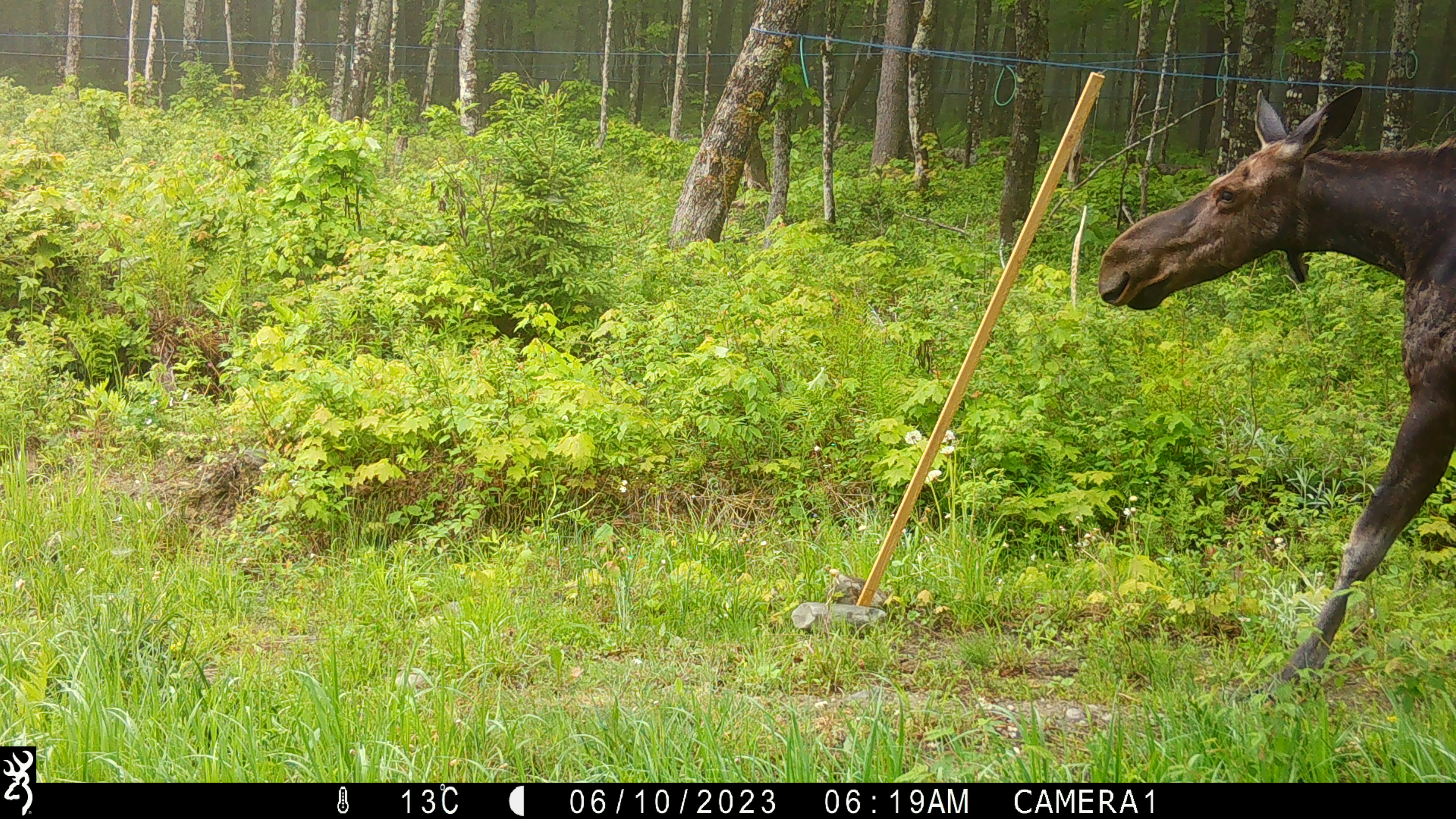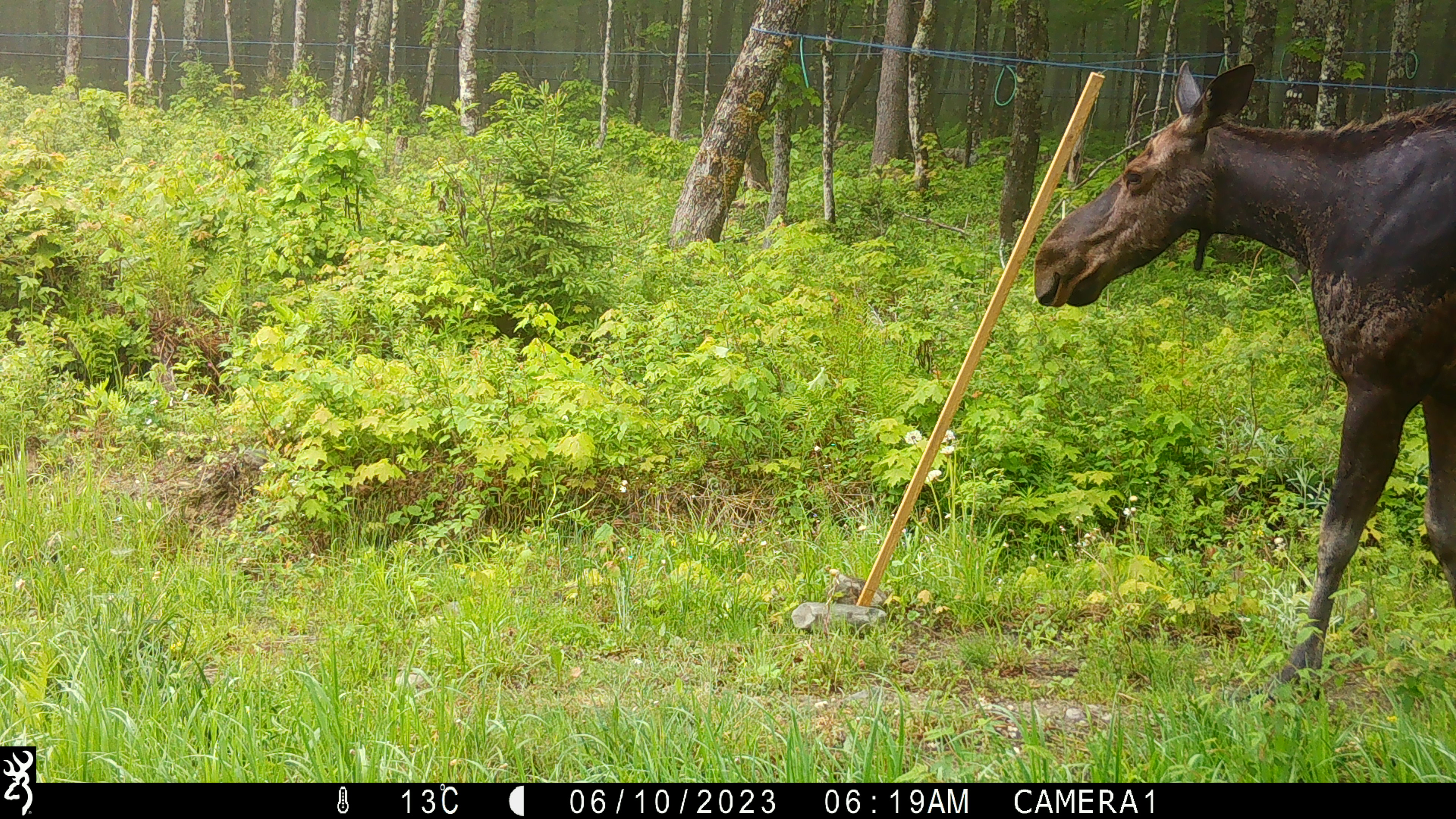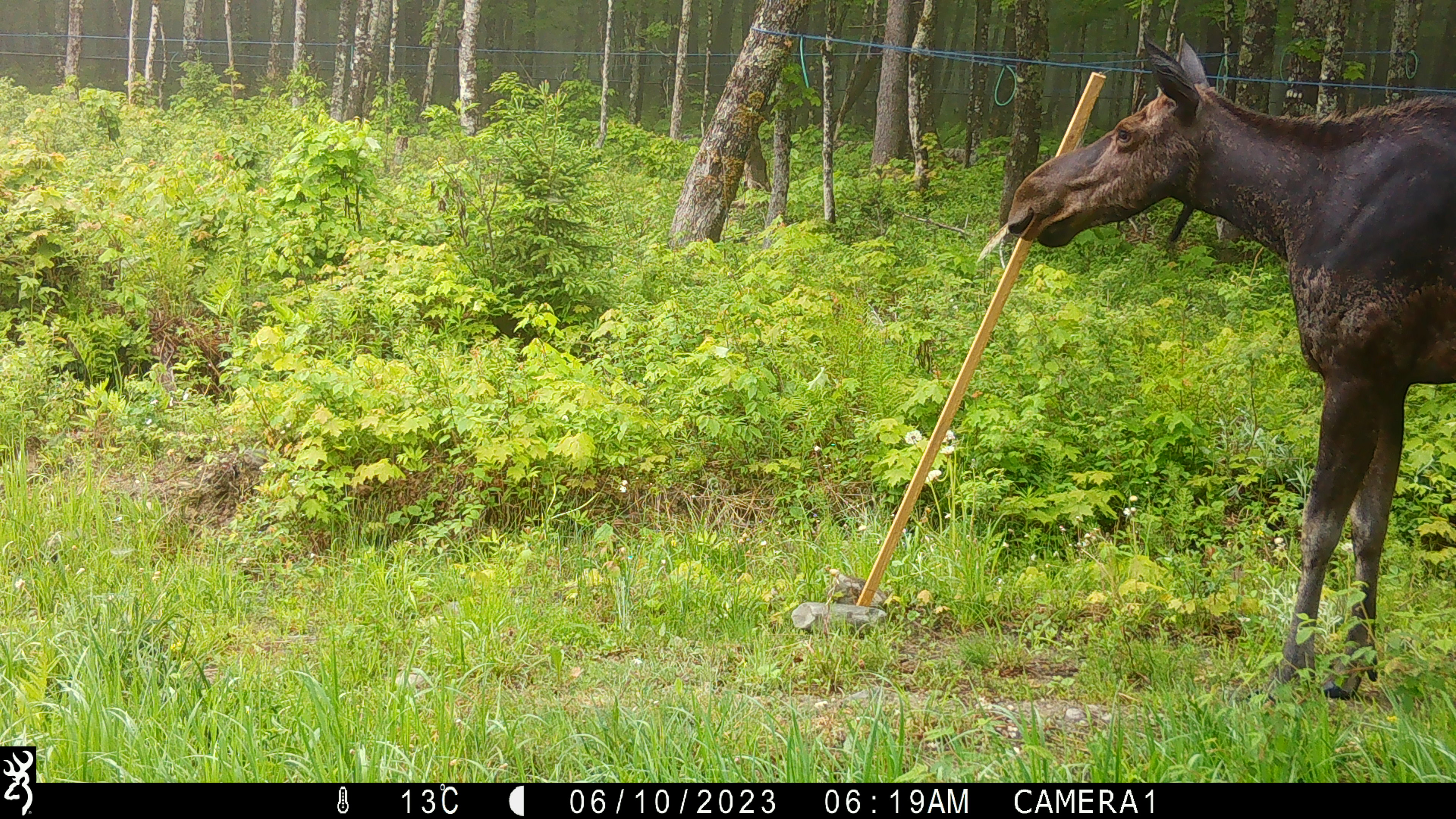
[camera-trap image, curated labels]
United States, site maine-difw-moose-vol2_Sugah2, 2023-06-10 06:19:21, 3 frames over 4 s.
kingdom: Animalia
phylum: Chordata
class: Mammalia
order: Artiodactyla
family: Cervidae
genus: Alces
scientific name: Alces alces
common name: moose